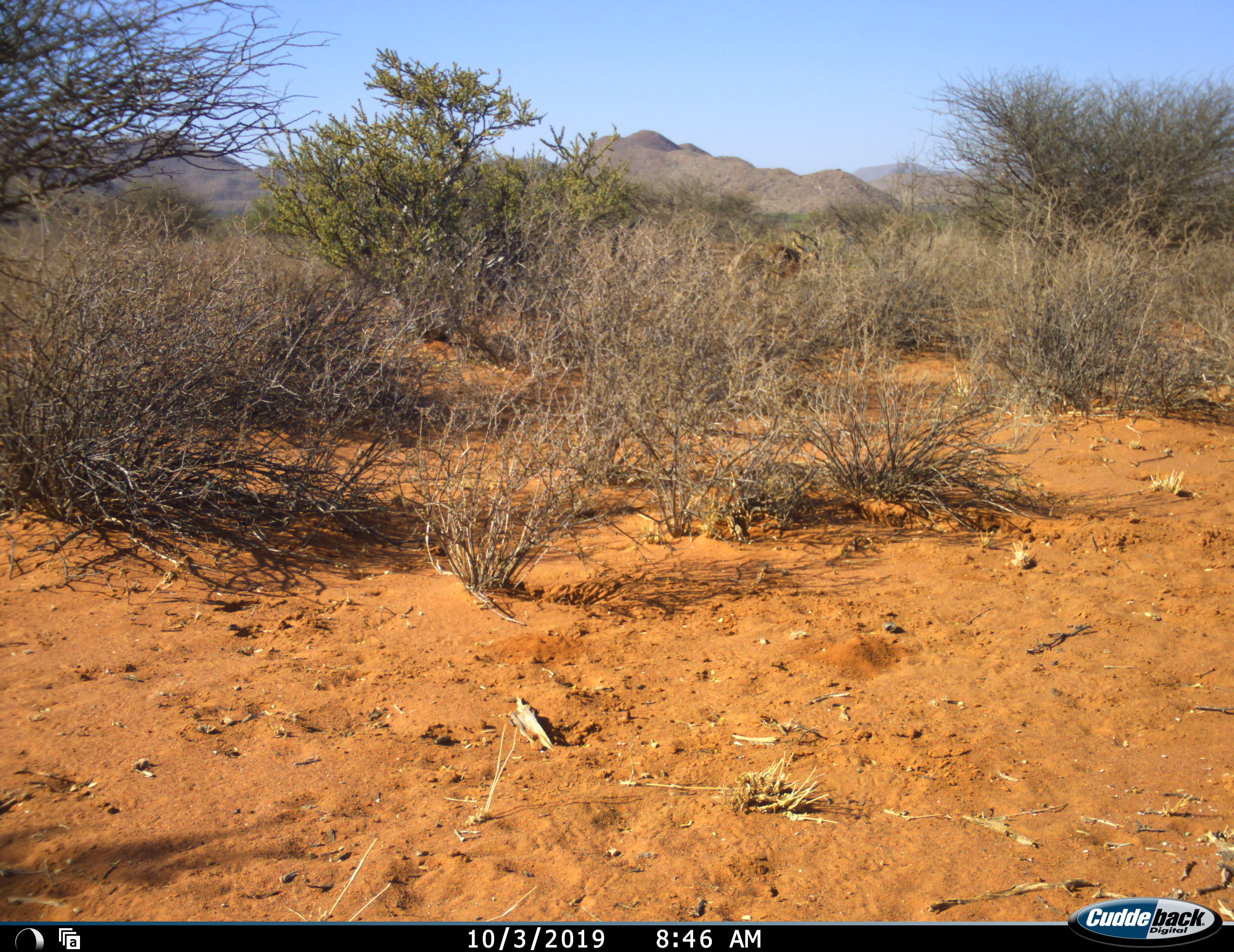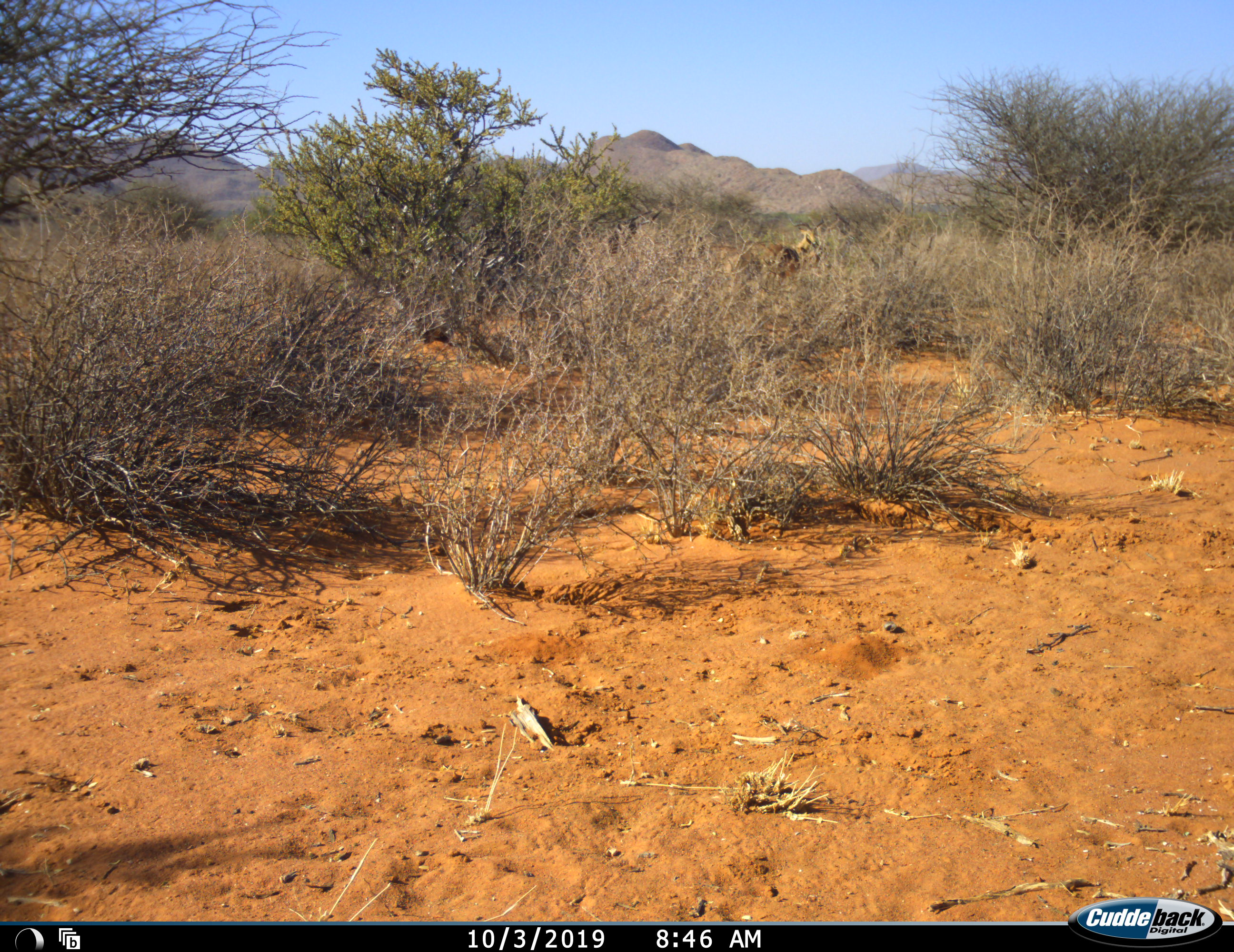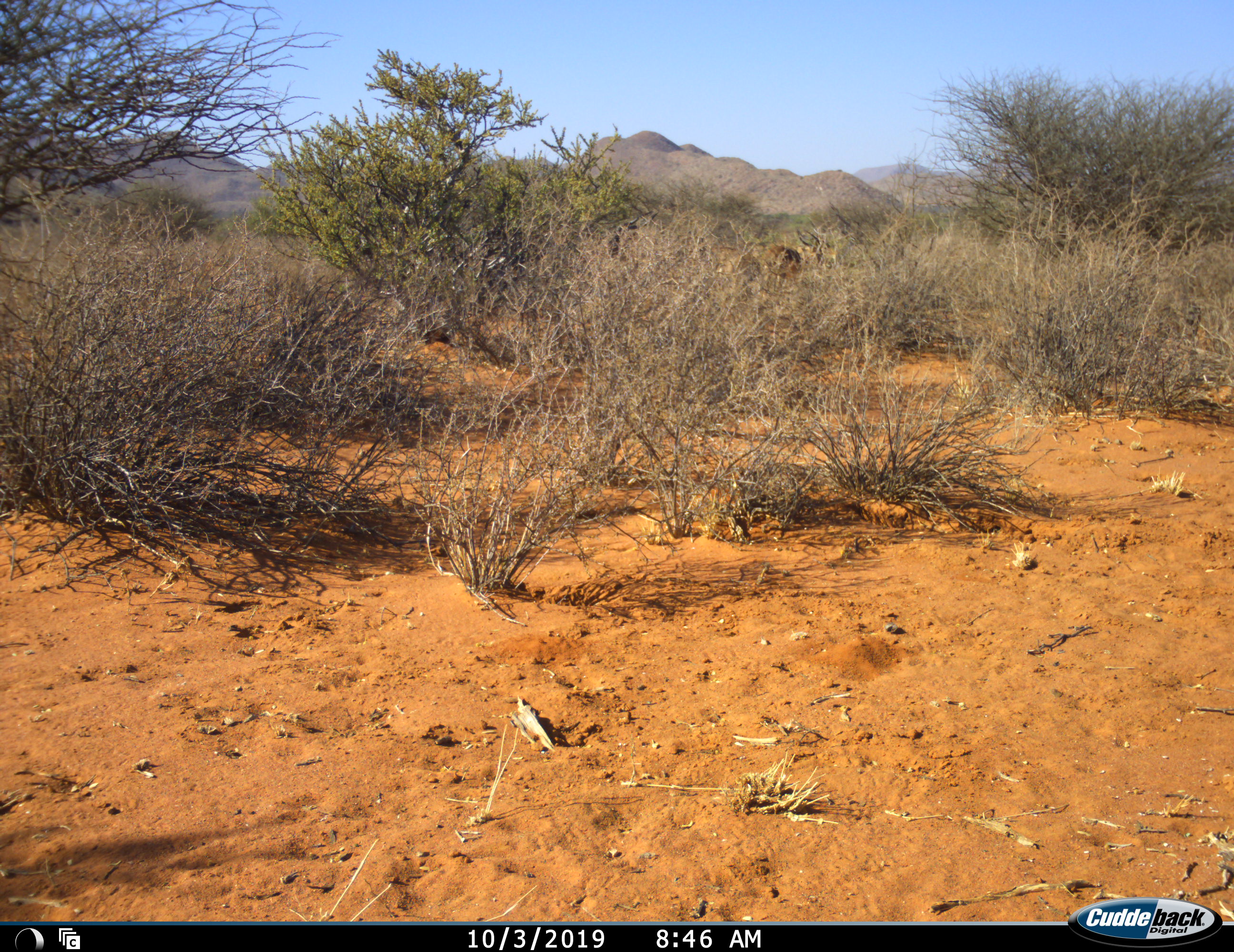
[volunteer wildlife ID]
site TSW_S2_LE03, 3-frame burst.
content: unidentified animal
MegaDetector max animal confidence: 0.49